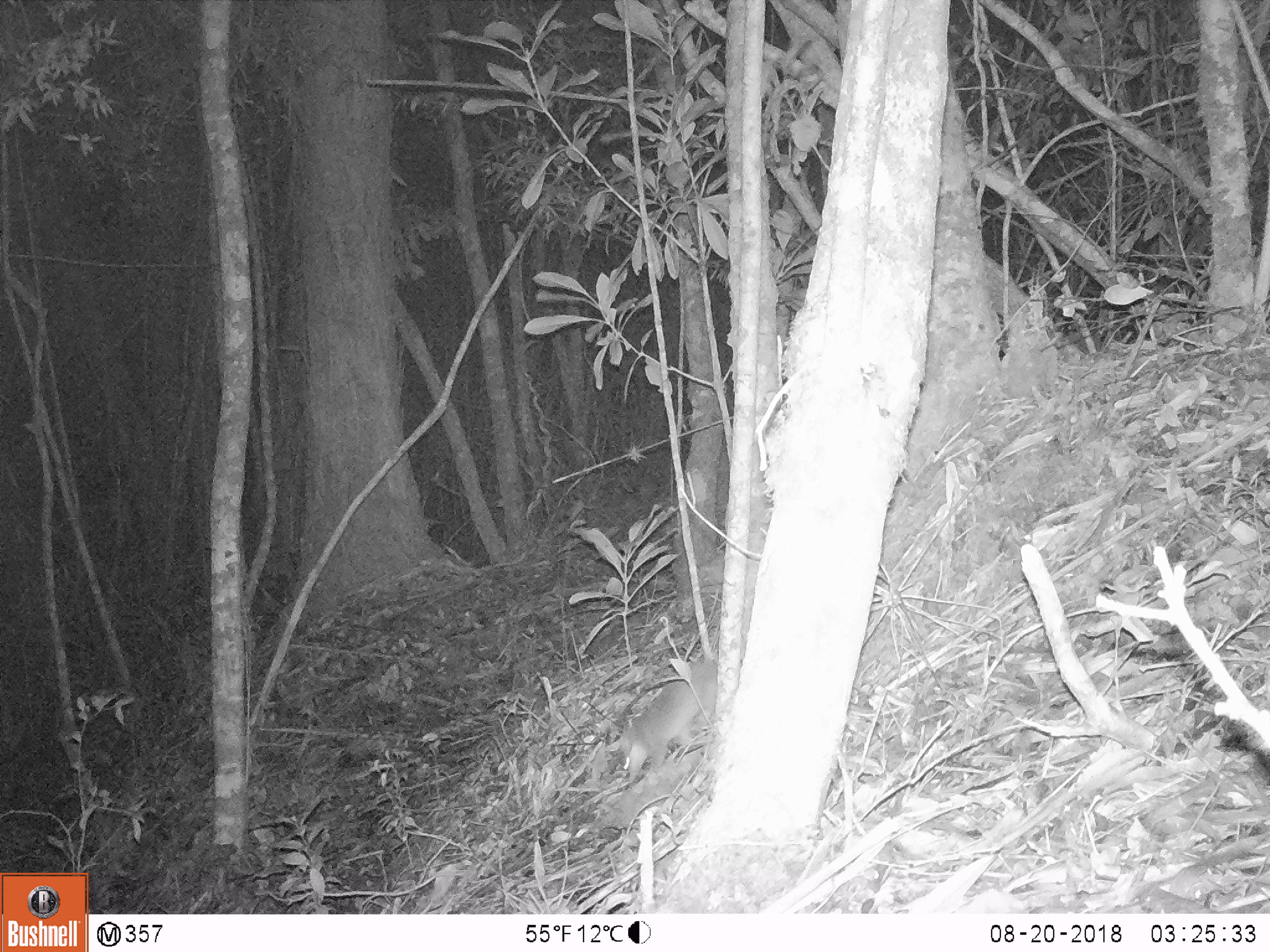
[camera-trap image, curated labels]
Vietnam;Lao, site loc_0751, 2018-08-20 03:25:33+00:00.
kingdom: Animalia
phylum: Chordata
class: Mammalia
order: Carnivora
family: Mustelidae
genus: Melogale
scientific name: Melogale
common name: ferret badger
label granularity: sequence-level